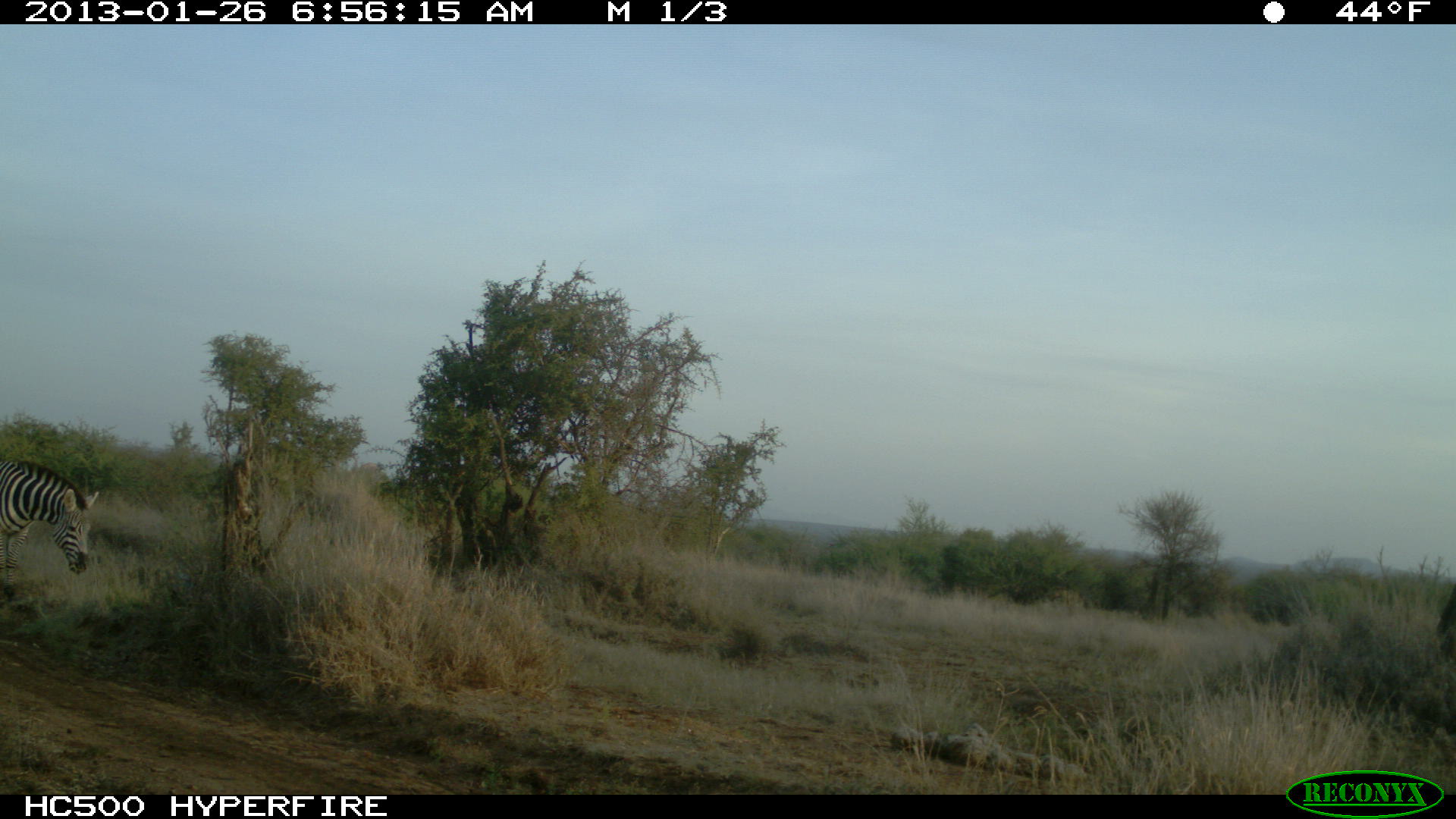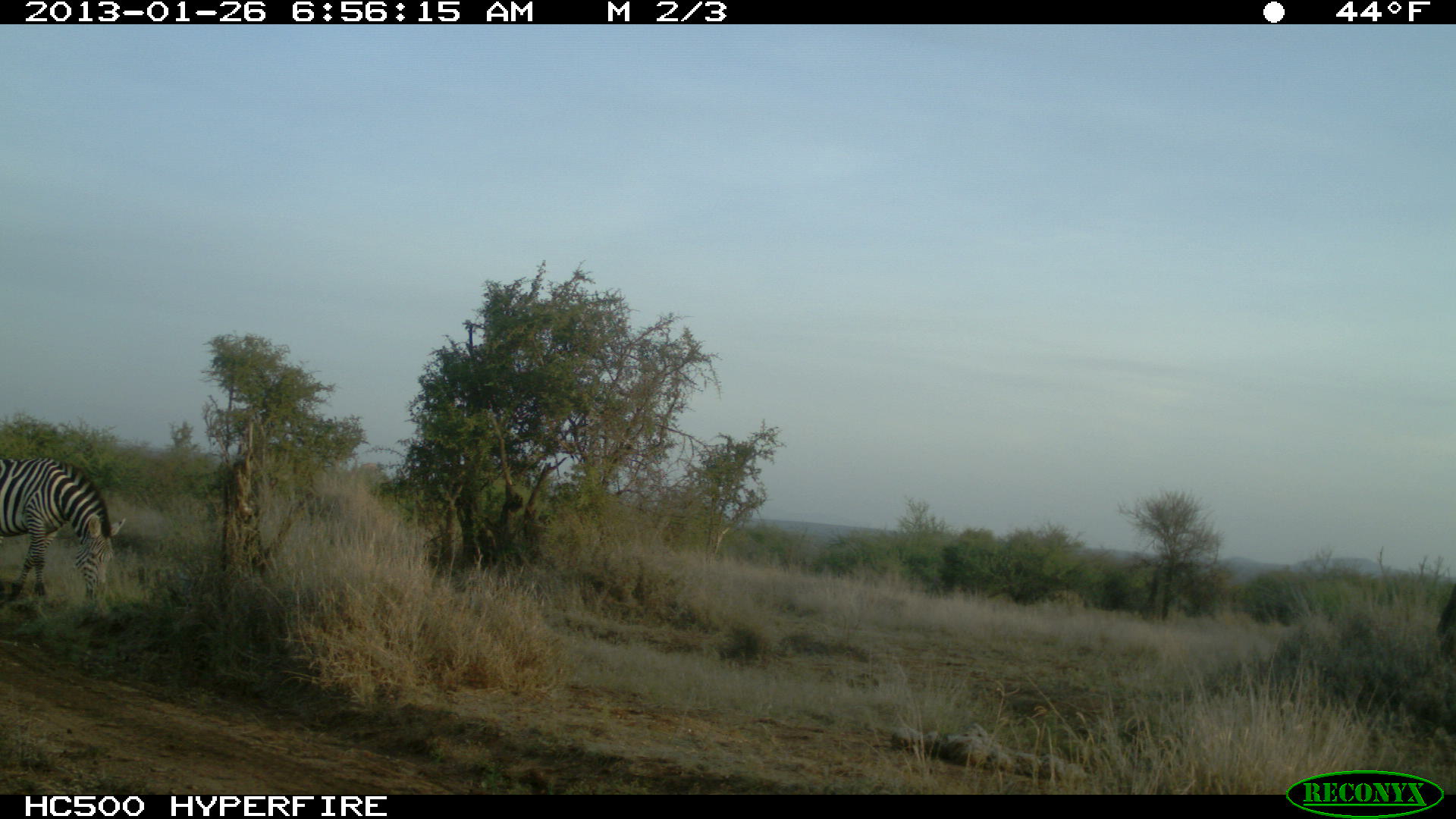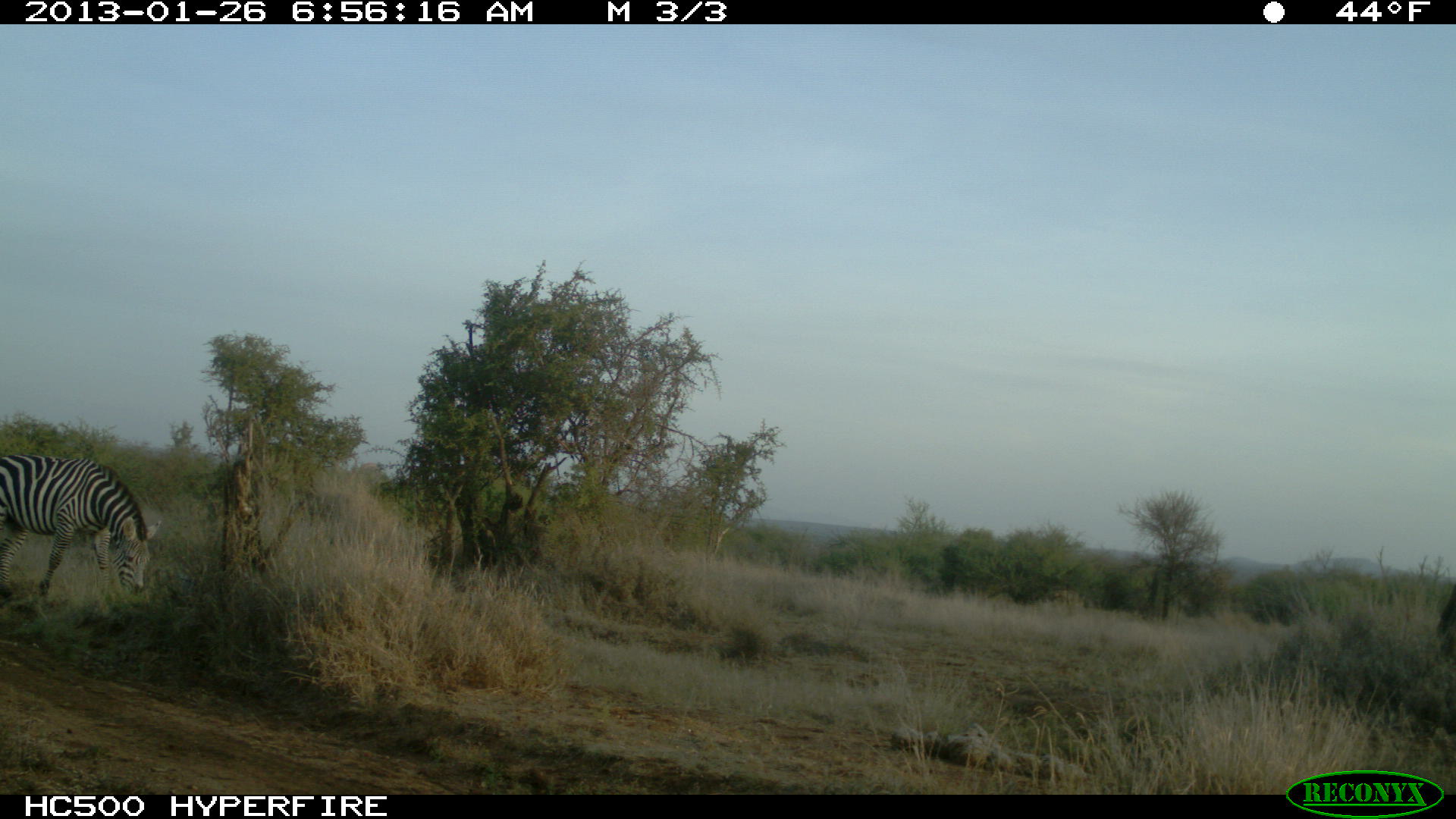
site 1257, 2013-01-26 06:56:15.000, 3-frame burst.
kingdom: Animalia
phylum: Chordata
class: Mammalia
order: Perissodactyla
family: Equidae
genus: Equus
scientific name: Equus quagga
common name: plains zebra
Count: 1.